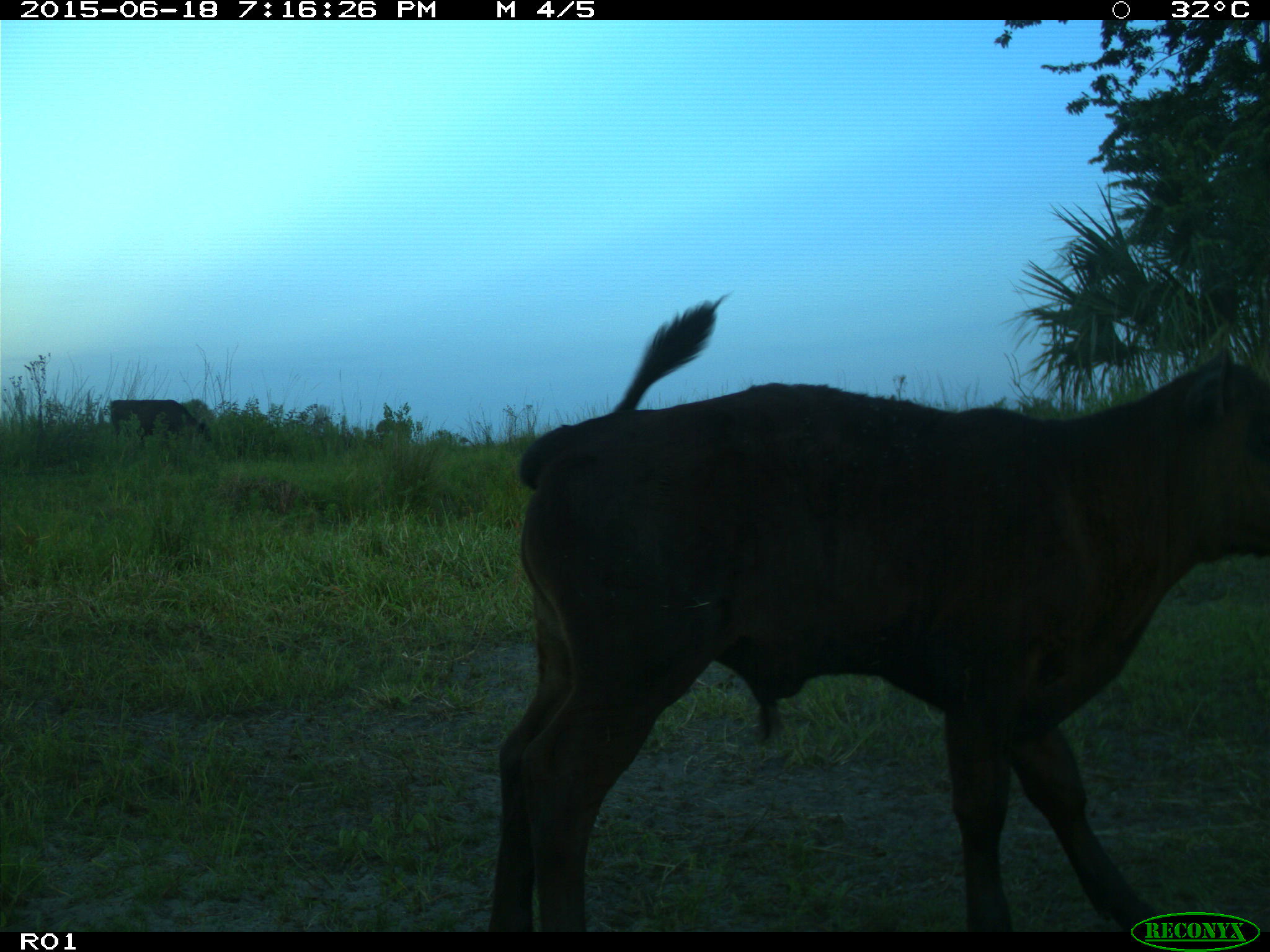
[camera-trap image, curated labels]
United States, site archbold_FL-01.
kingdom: Animalia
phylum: Chordata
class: Mammalia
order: Artiodactyla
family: Bovidae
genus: Bos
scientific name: Bos taurus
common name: domestic cow